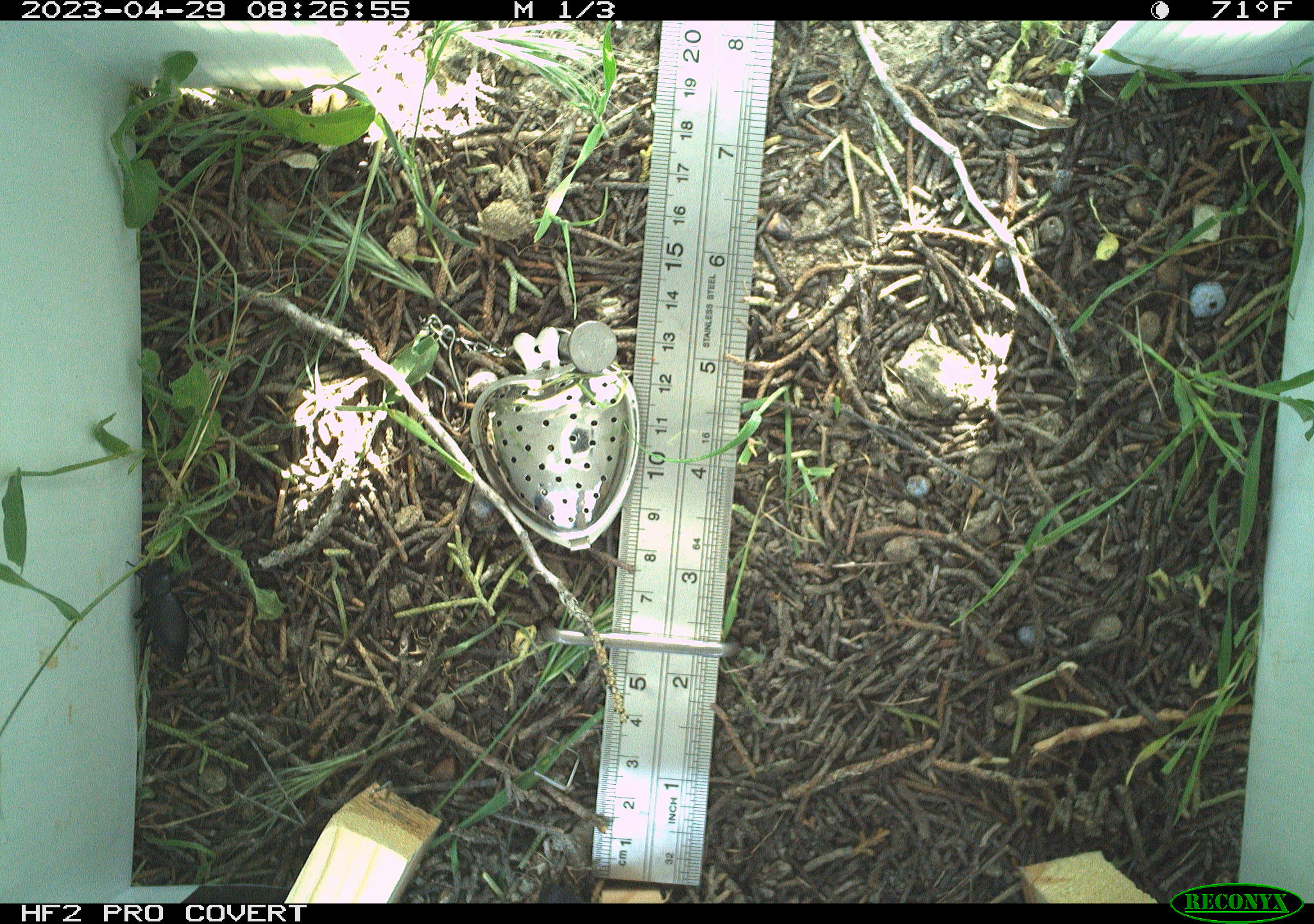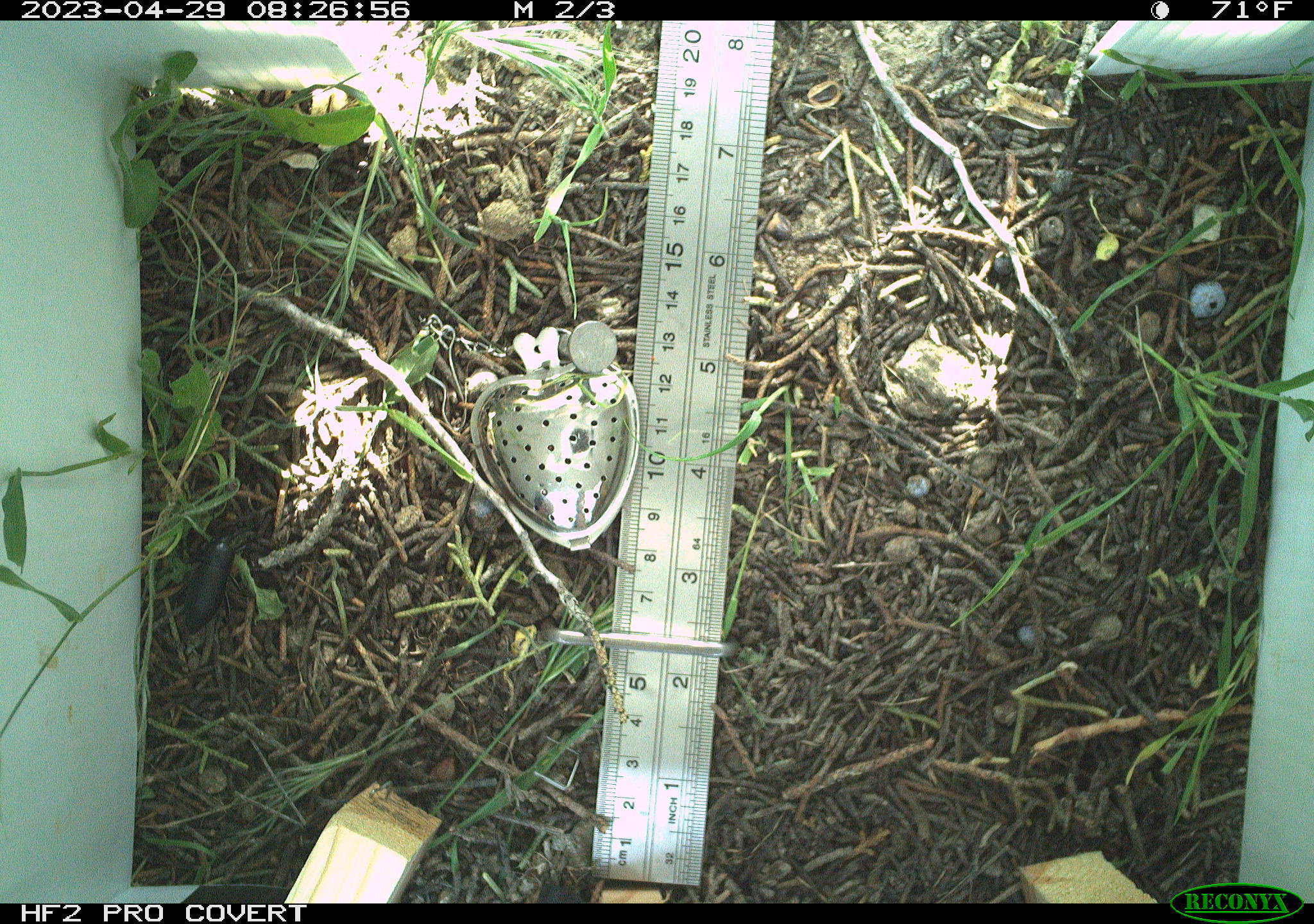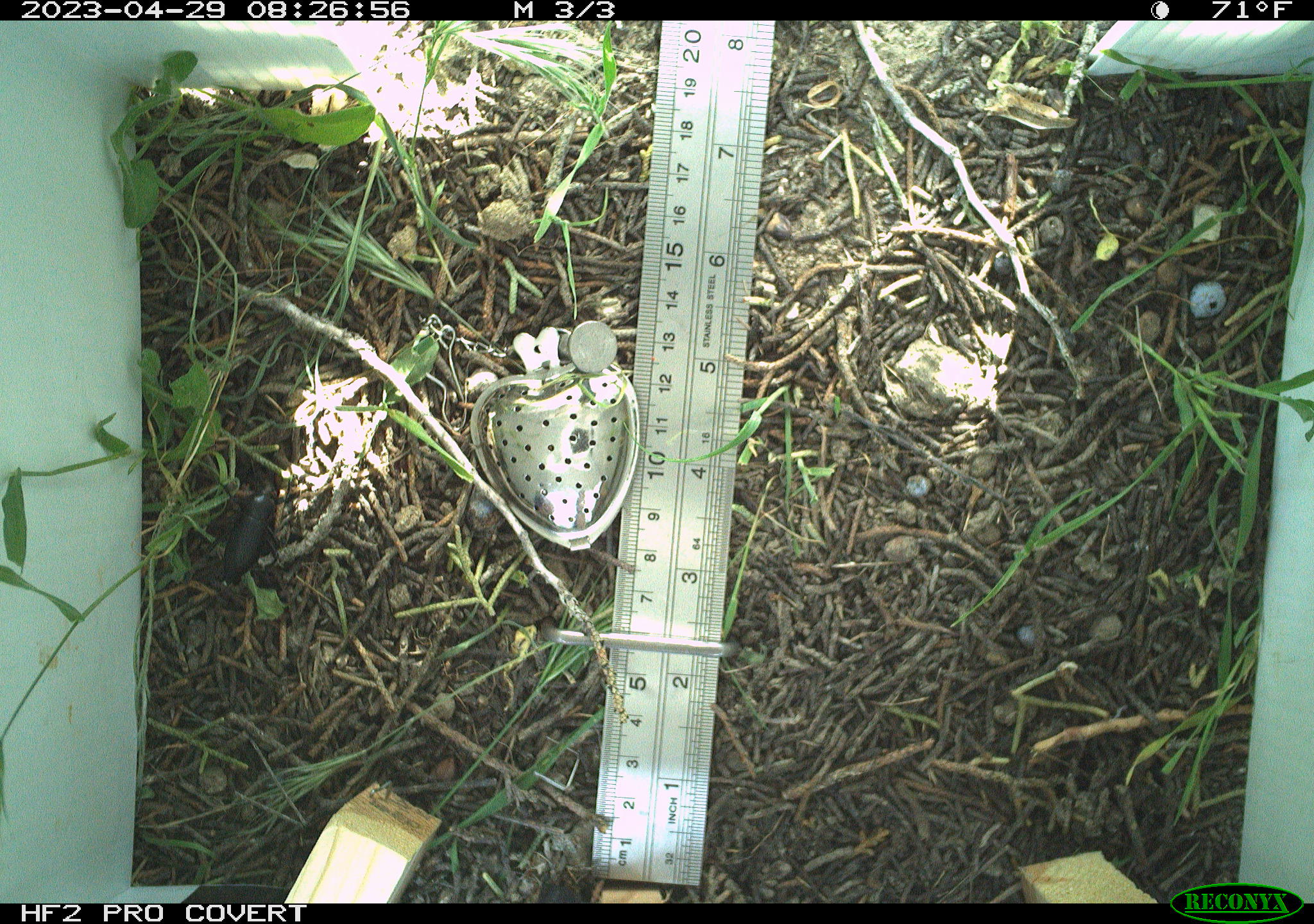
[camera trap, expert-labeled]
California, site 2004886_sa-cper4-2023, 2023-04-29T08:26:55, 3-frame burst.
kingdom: Animalia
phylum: Arthropoda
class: Insecta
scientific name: Insecta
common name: insect